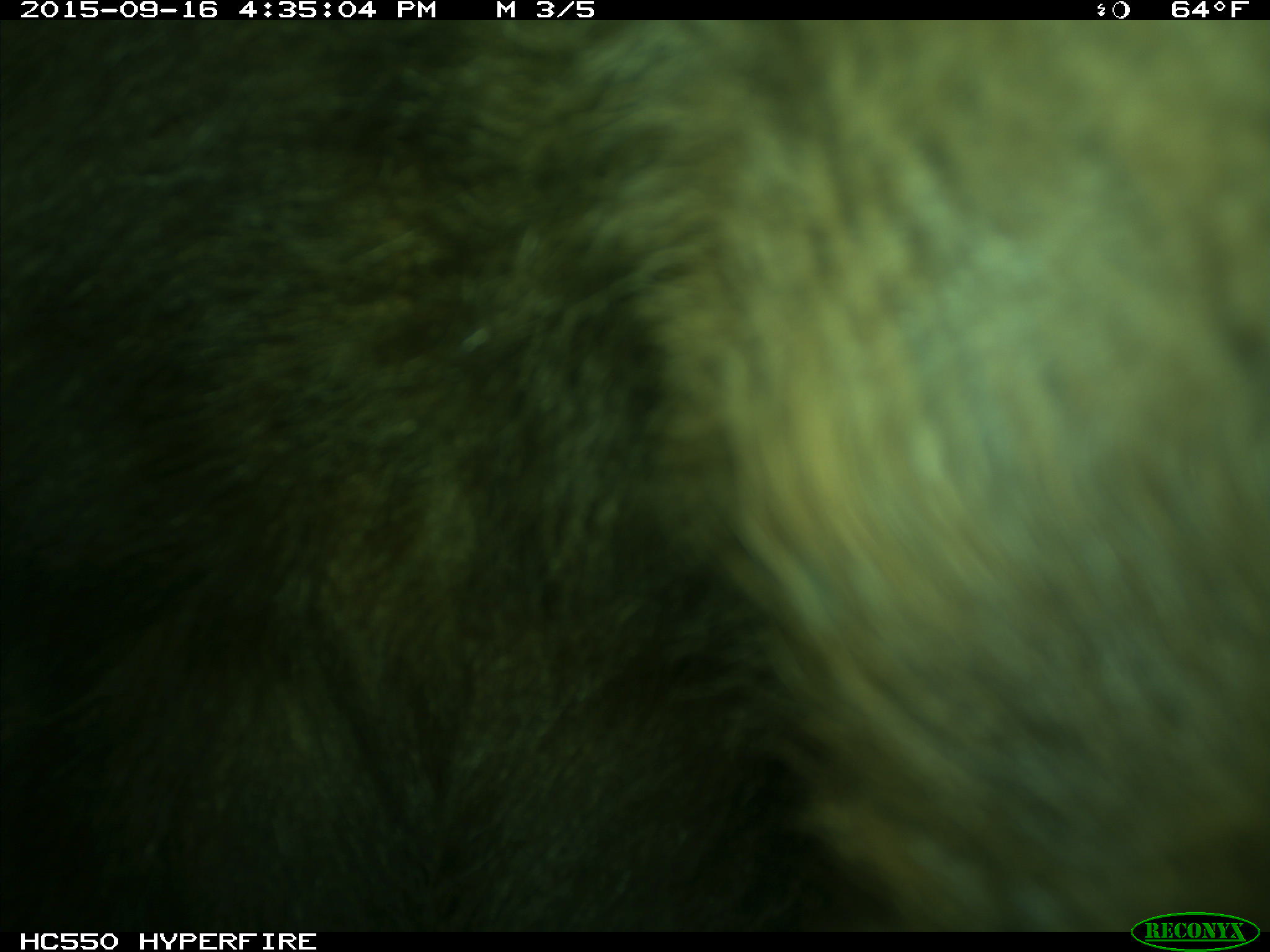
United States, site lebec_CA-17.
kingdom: Animalia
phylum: Chordata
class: Mammalia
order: Carnivora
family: Ursidae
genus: Ursus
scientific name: Ursus americanus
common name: american black bear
Ursus americanus (american black bear).